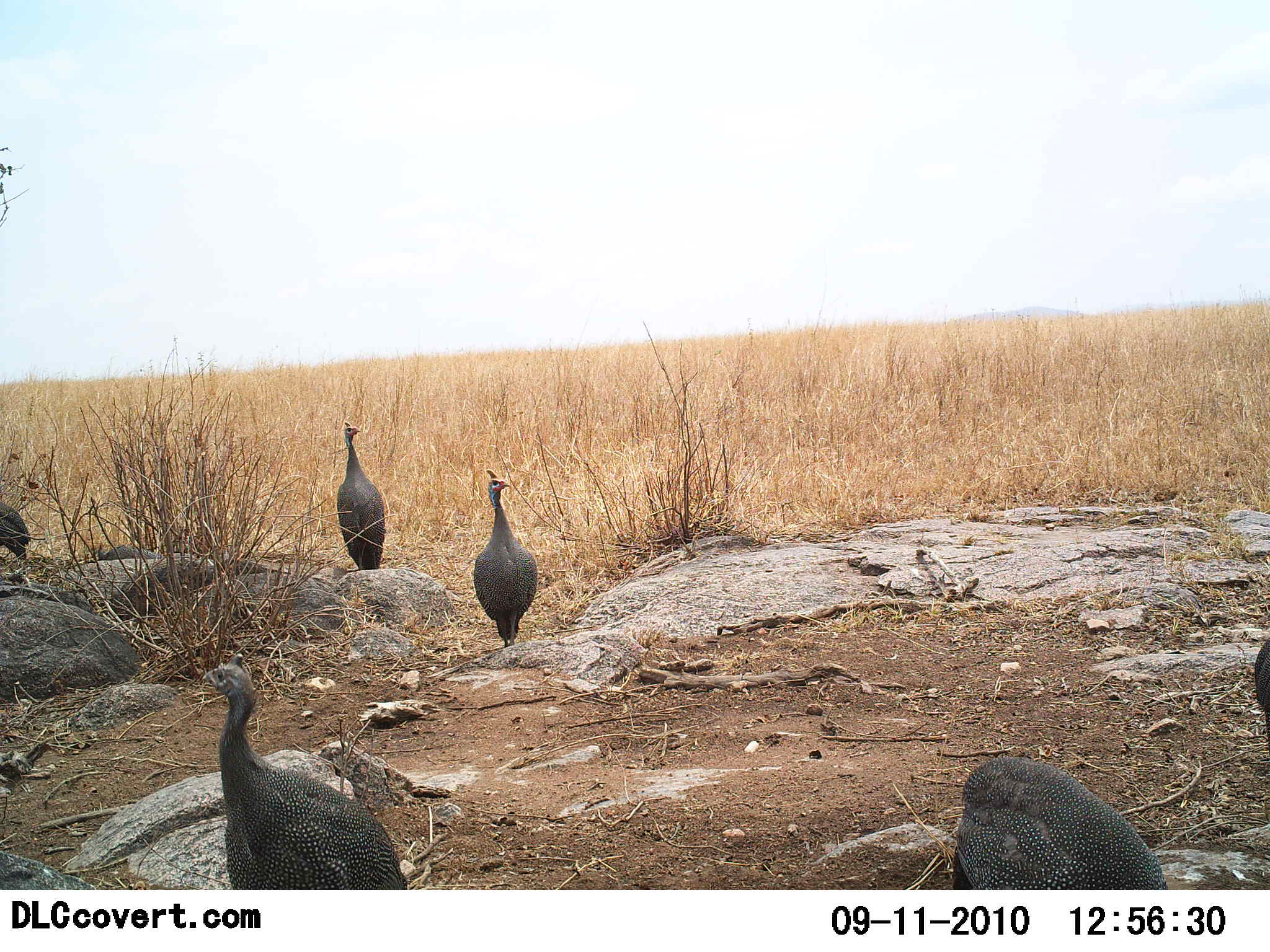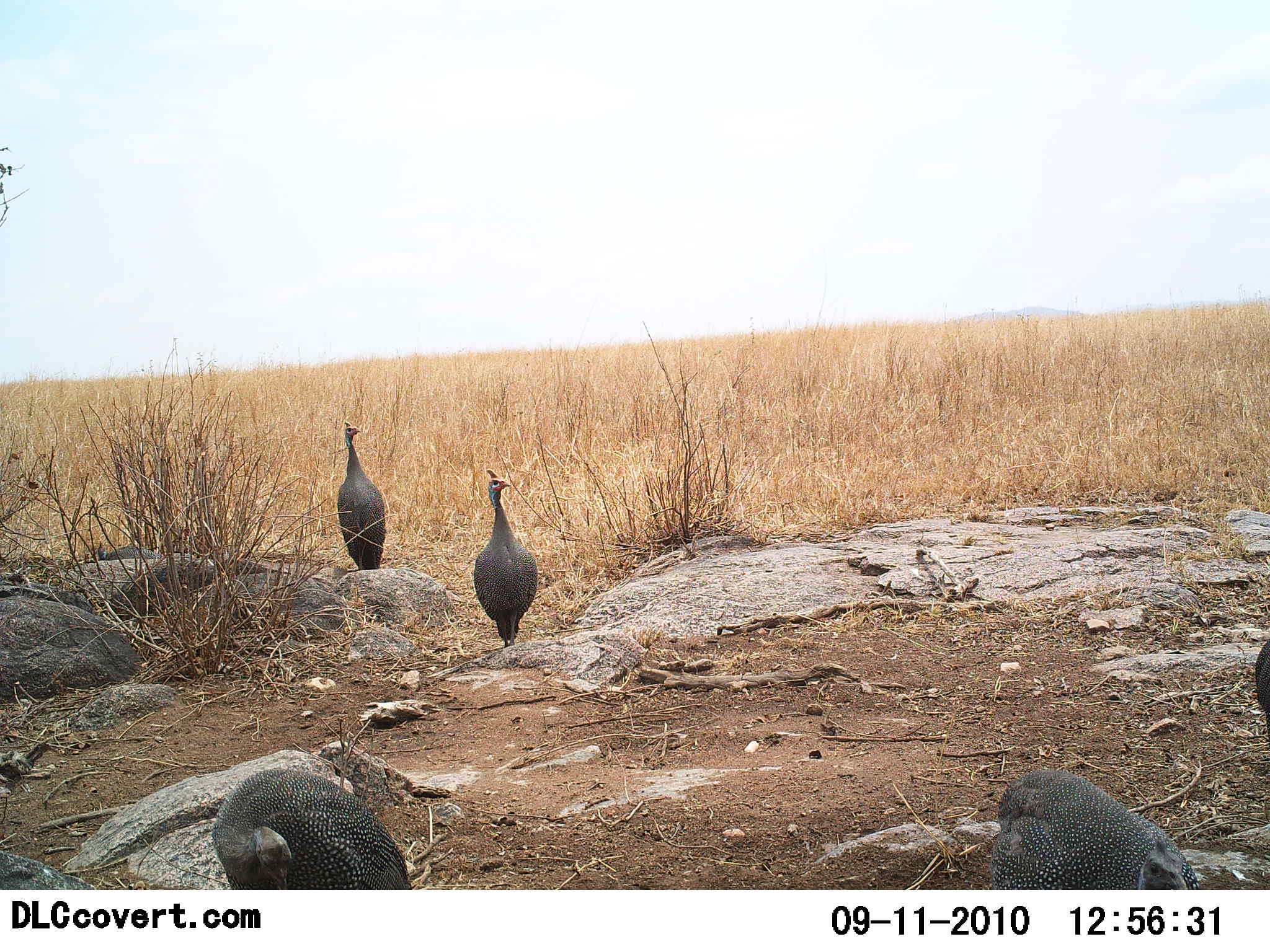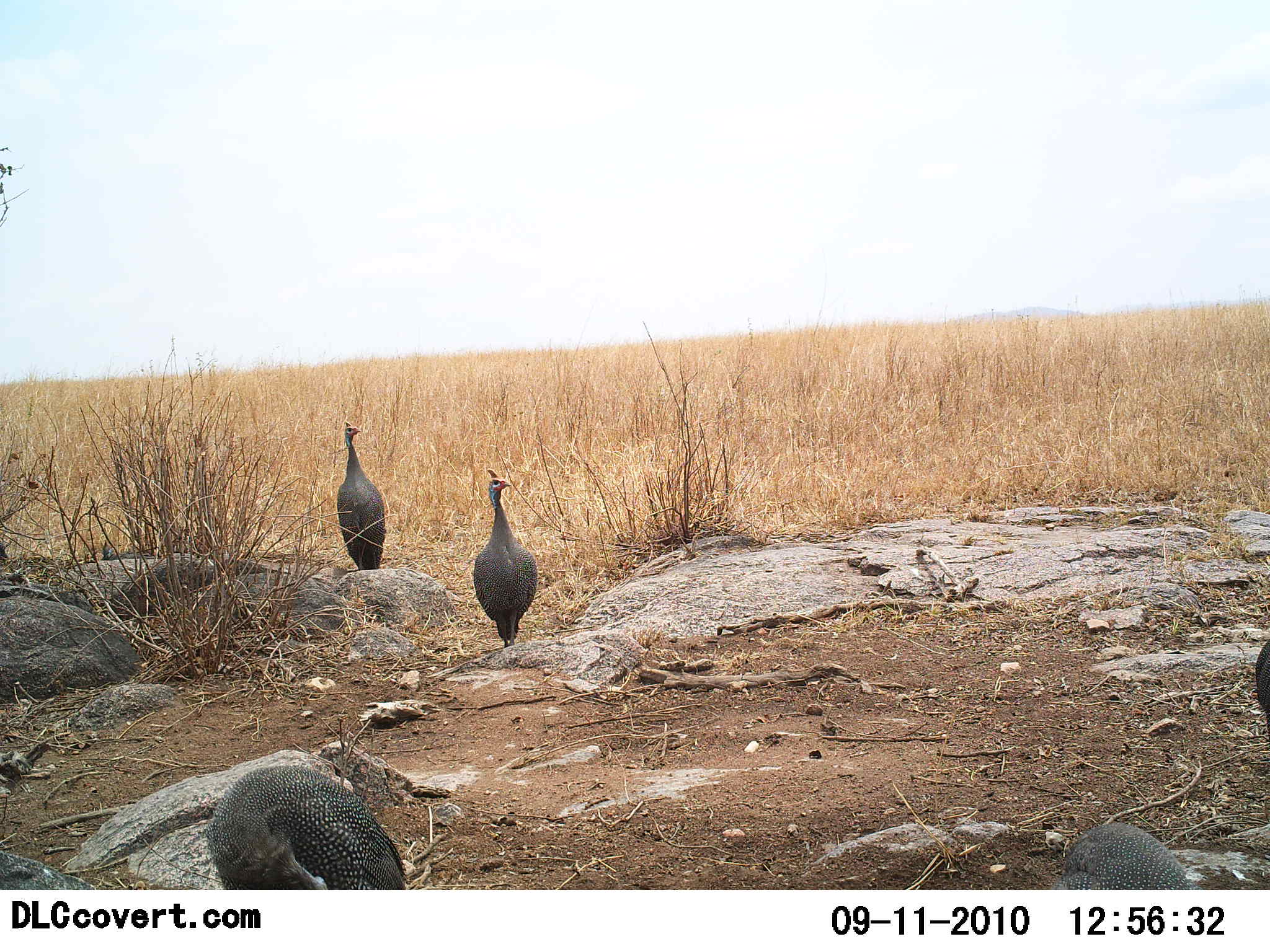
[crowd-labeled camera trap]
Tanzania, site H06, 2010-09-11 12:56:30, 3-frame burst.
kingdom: Animalia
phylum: Chordata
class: Aves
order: Galliformes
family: Numididae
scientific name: Numididae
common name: guinea fowl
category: guineafowl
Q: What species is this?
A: Guineafowl (guinea fowl) (Numididae).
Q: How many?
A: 6.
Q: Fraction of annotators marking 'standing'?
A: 78%.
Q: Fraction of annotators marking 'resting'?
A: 11%.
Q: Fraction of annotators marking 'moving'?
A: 50%.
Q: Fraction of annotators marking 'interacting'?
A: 6%.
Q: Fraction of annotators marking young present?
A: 0%.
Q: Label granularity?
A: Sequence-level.